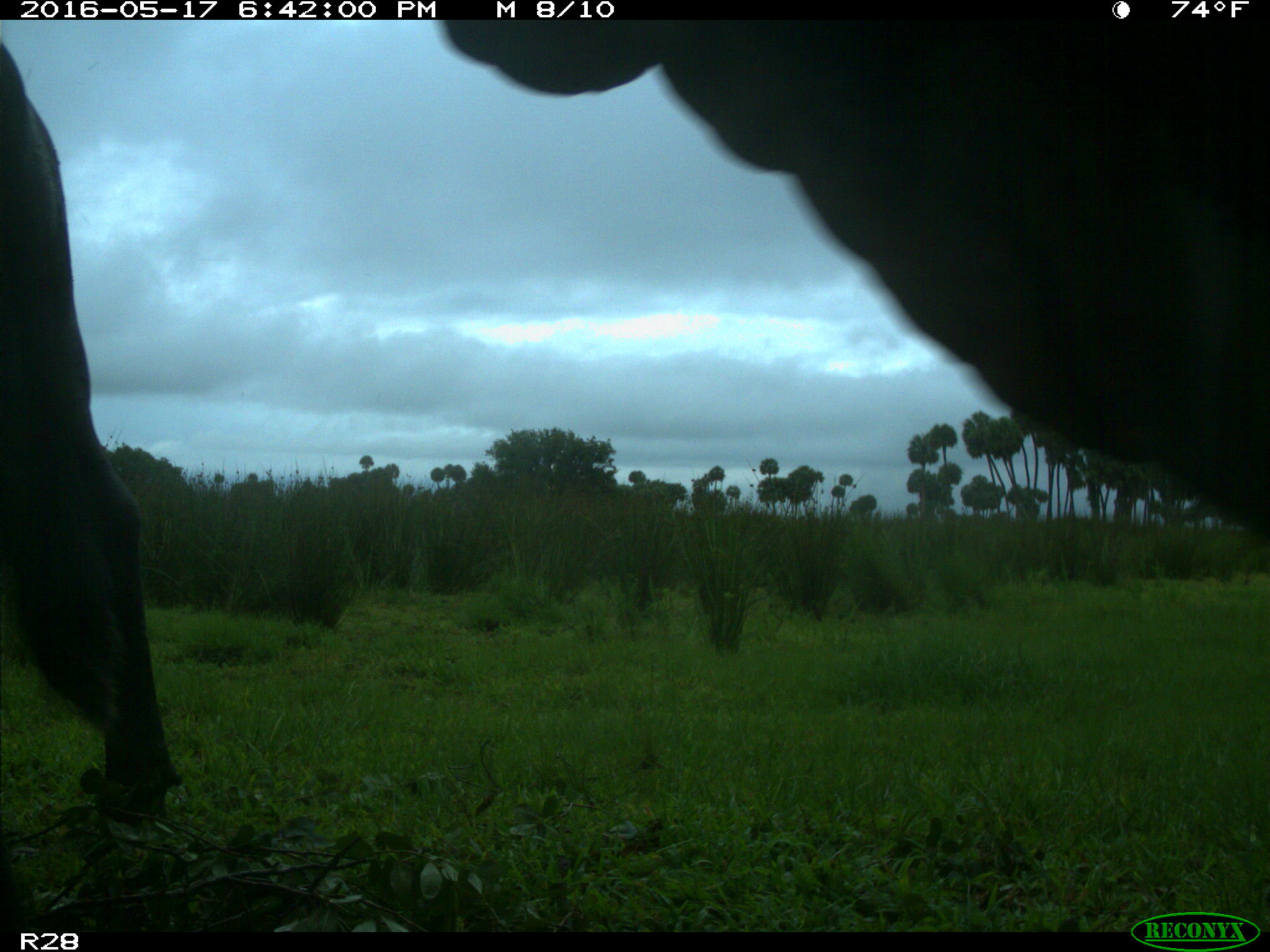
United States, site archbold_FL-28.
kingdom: Animalia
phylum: Chordata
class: Mammalia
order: Artiodactyla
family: Bovidae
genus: Bos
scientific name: Bos taurus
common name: domestic cow